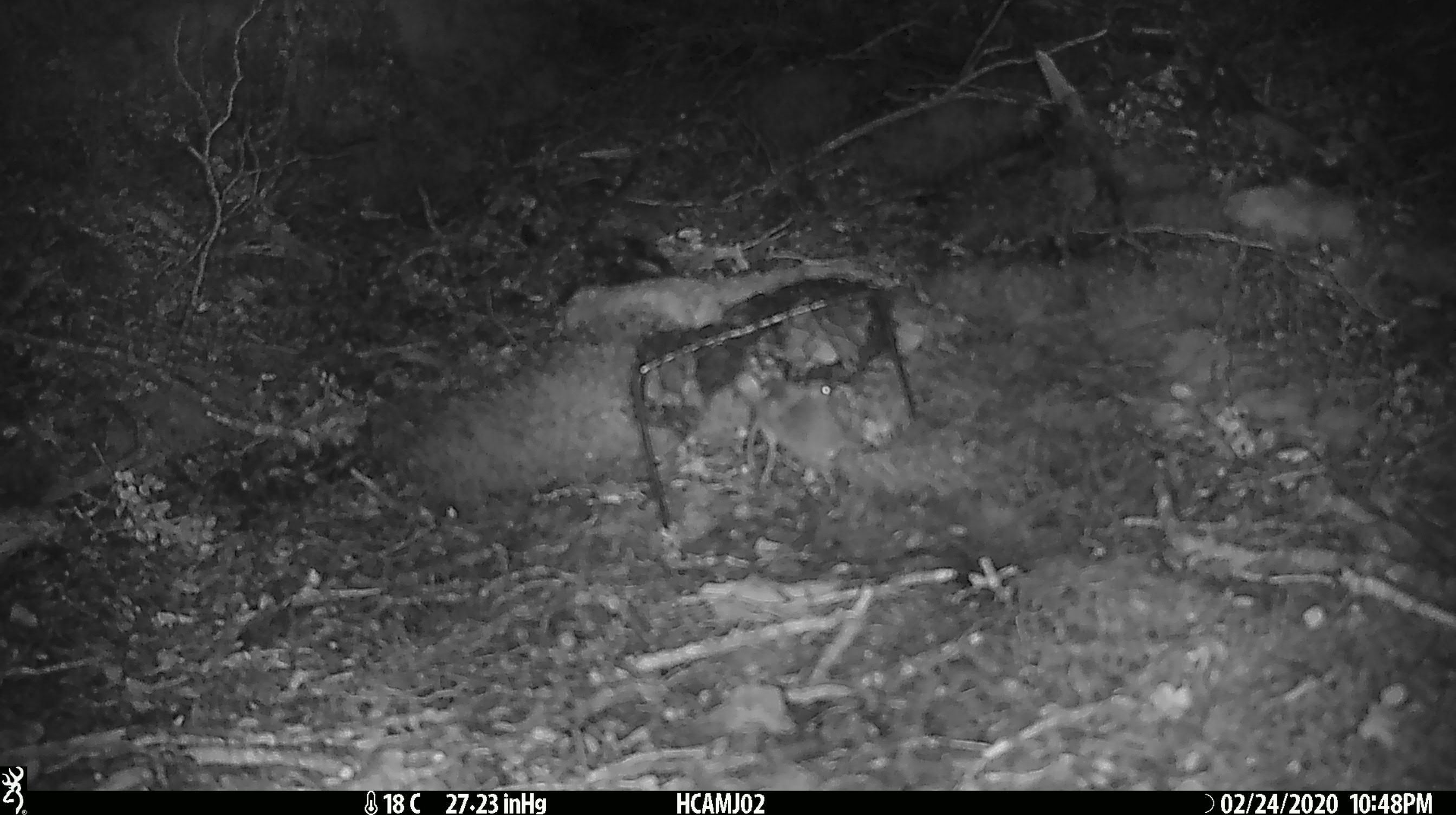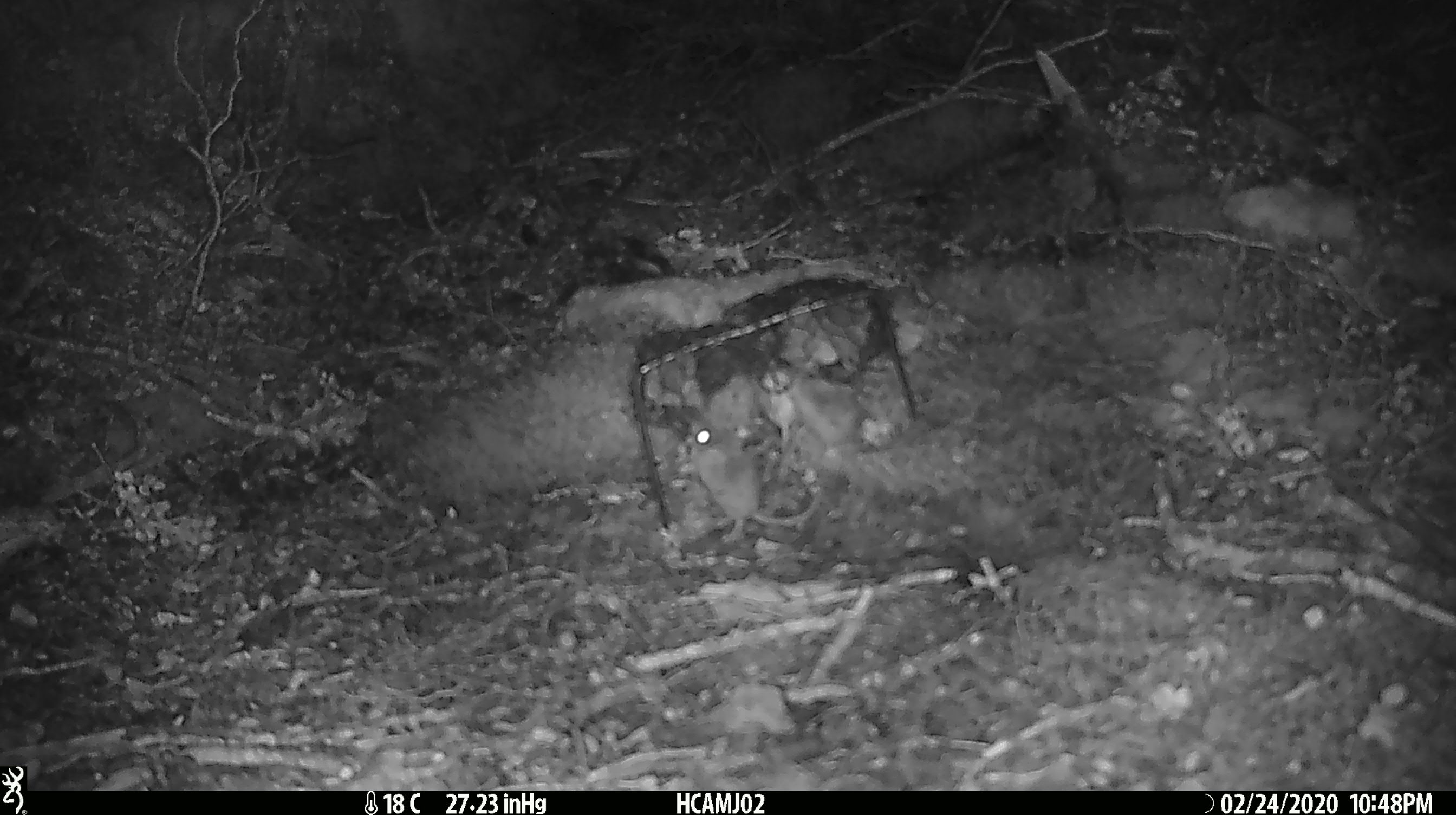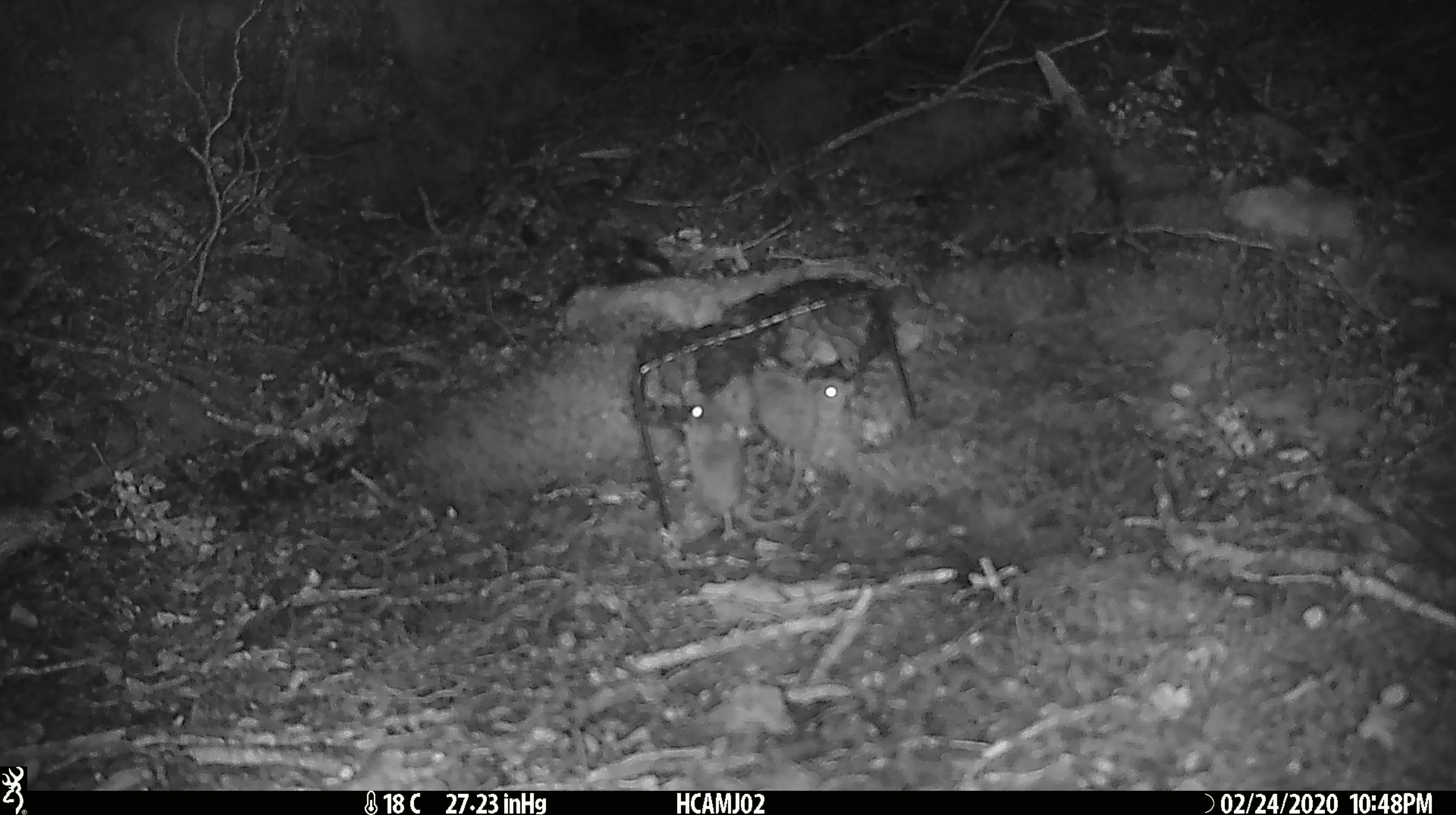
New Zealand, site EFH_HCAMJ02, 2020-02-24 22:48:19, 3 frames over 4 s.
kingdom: Animalia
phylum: Chordata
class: Mammalia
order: Rodentia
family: Muridae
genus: Mus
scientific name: Mus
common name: mouse